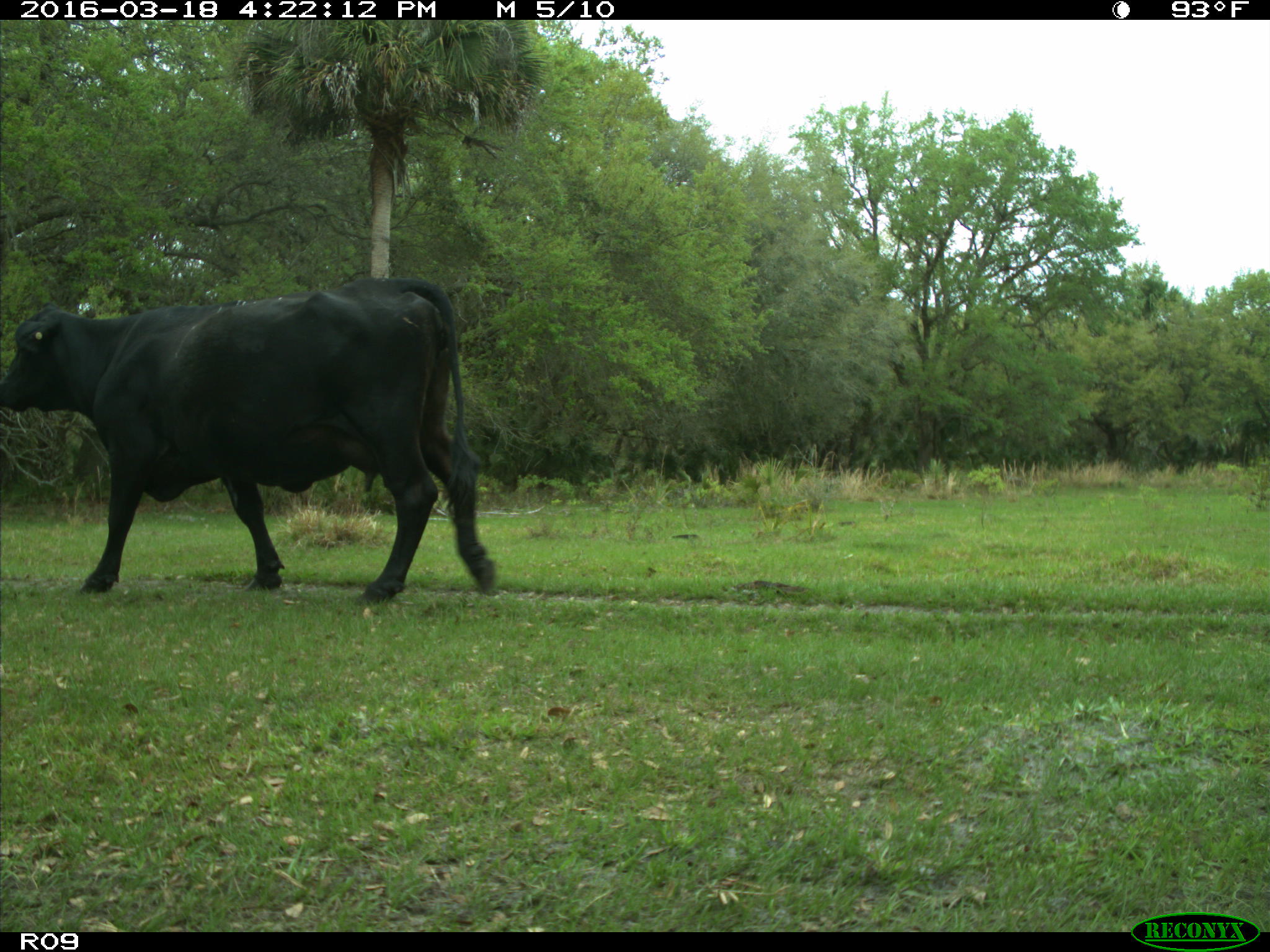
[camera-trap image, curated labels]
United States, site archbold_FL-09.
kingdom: Animalia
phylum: Chordata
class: Mammalia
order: Artiodactyla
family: Bovidae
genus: Bos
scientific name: Bos taurus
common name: domestic cow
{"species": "Bos taurus (domestic cow)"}